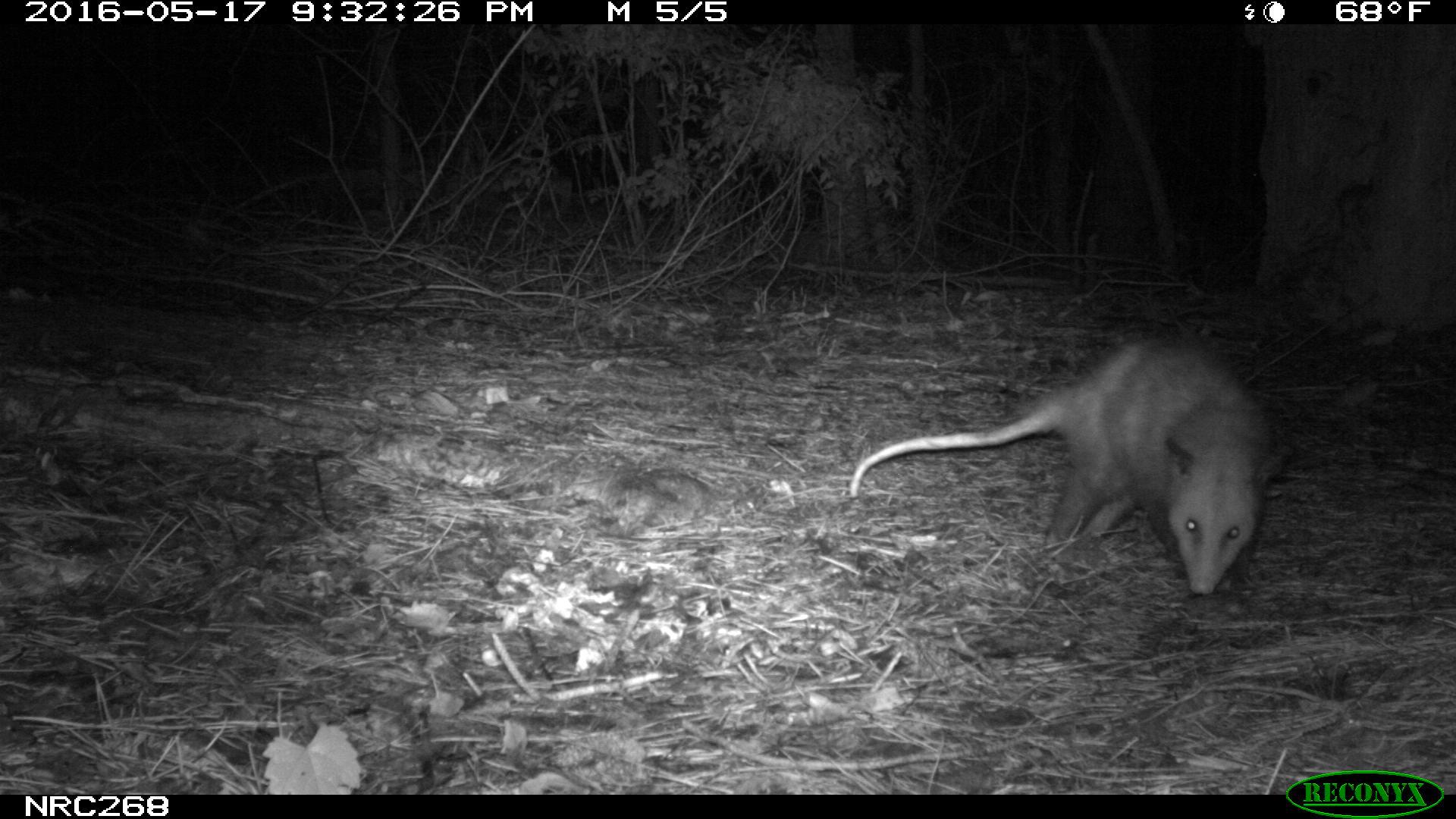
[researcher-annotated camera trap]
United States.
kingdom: Animalia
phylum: Chordata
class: Mammalia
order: Didelphimorphia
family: Didelphidae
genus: Didelphis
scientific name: Didelphis virginiana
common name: virginia opossum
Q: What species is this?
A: Virginia Opossum (Didelphis virginiana).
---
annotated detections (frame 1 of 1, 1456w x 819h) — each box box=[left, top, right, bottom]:
Virginia Opossum: box=[836, 326, 1285, 604]